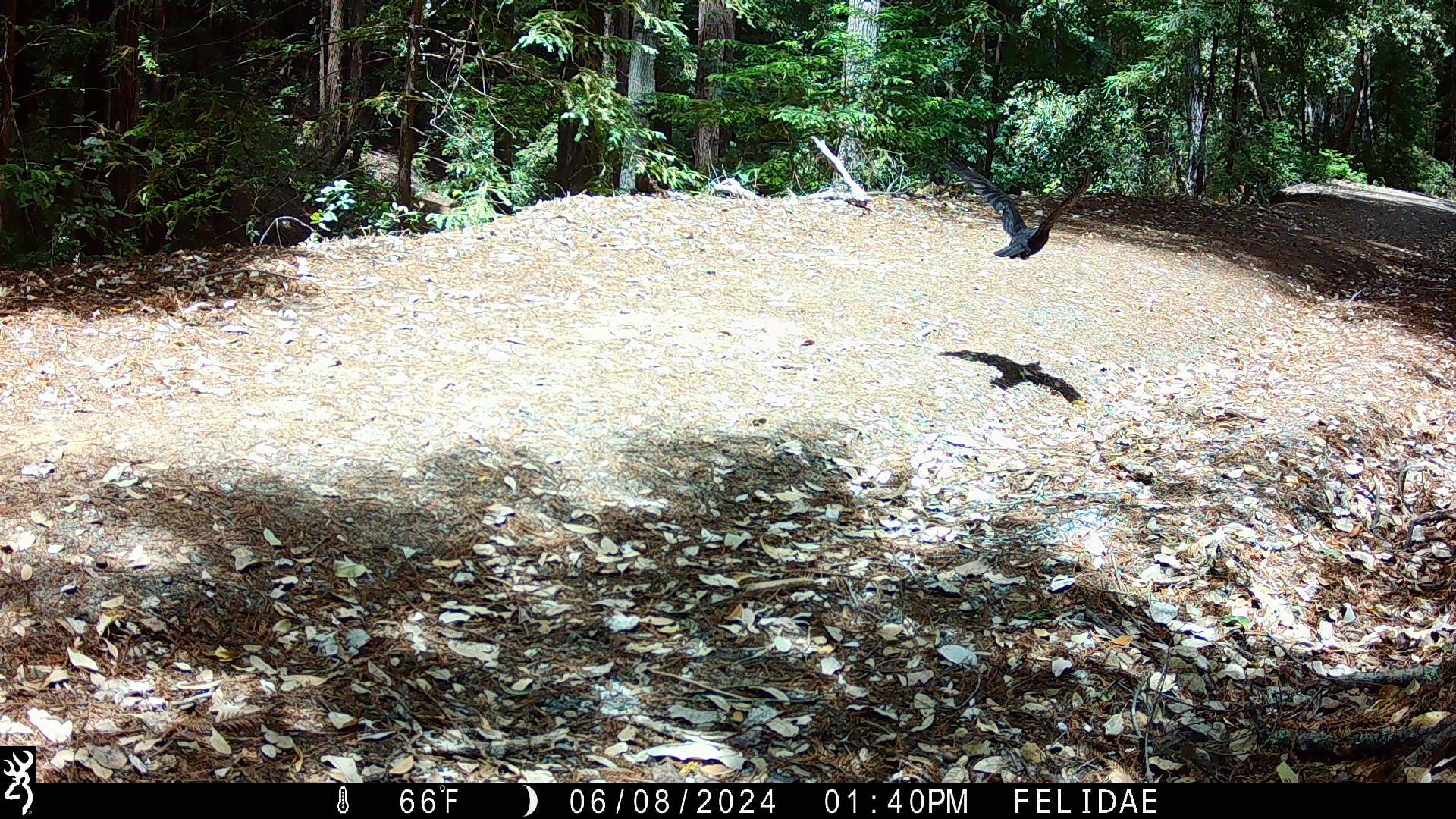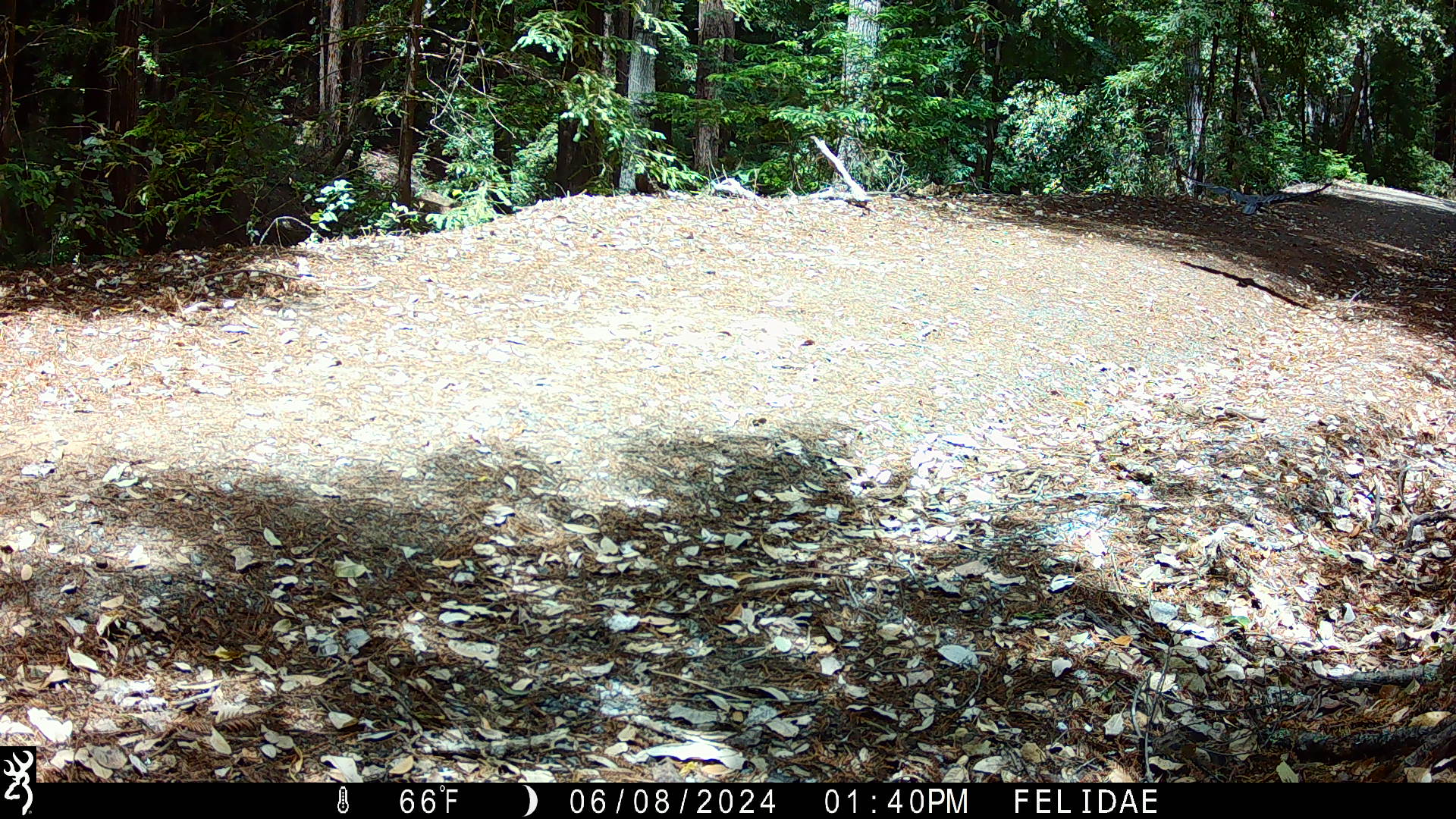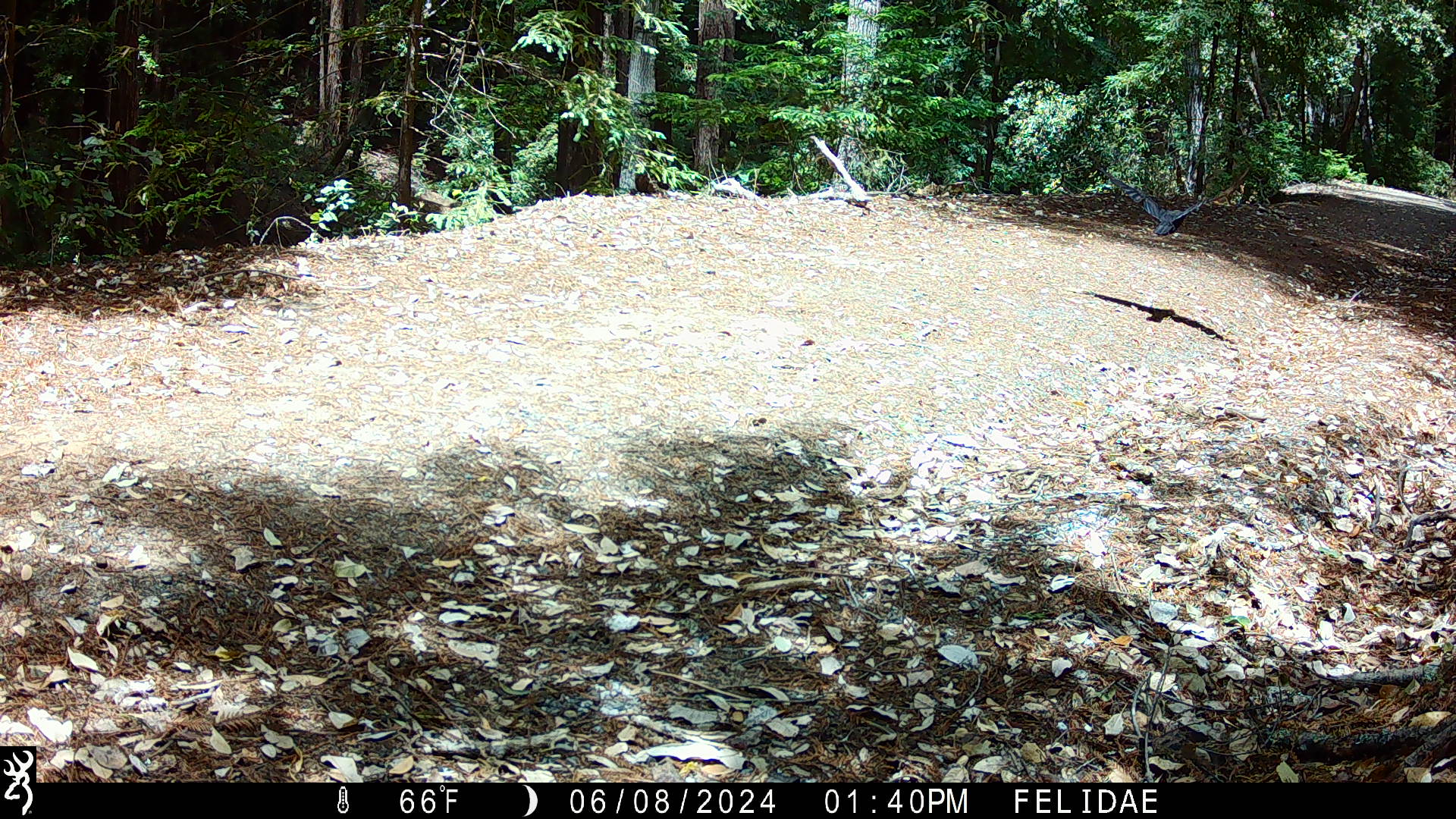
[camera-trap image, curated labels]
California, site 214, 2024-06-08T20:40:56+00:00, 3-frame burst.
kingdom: Animalia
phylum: Chordata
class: Aves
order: Passeriformes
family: Corvidae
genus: Corvus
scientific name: Corvus corax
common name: common raven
Common raven (Corvus corax).